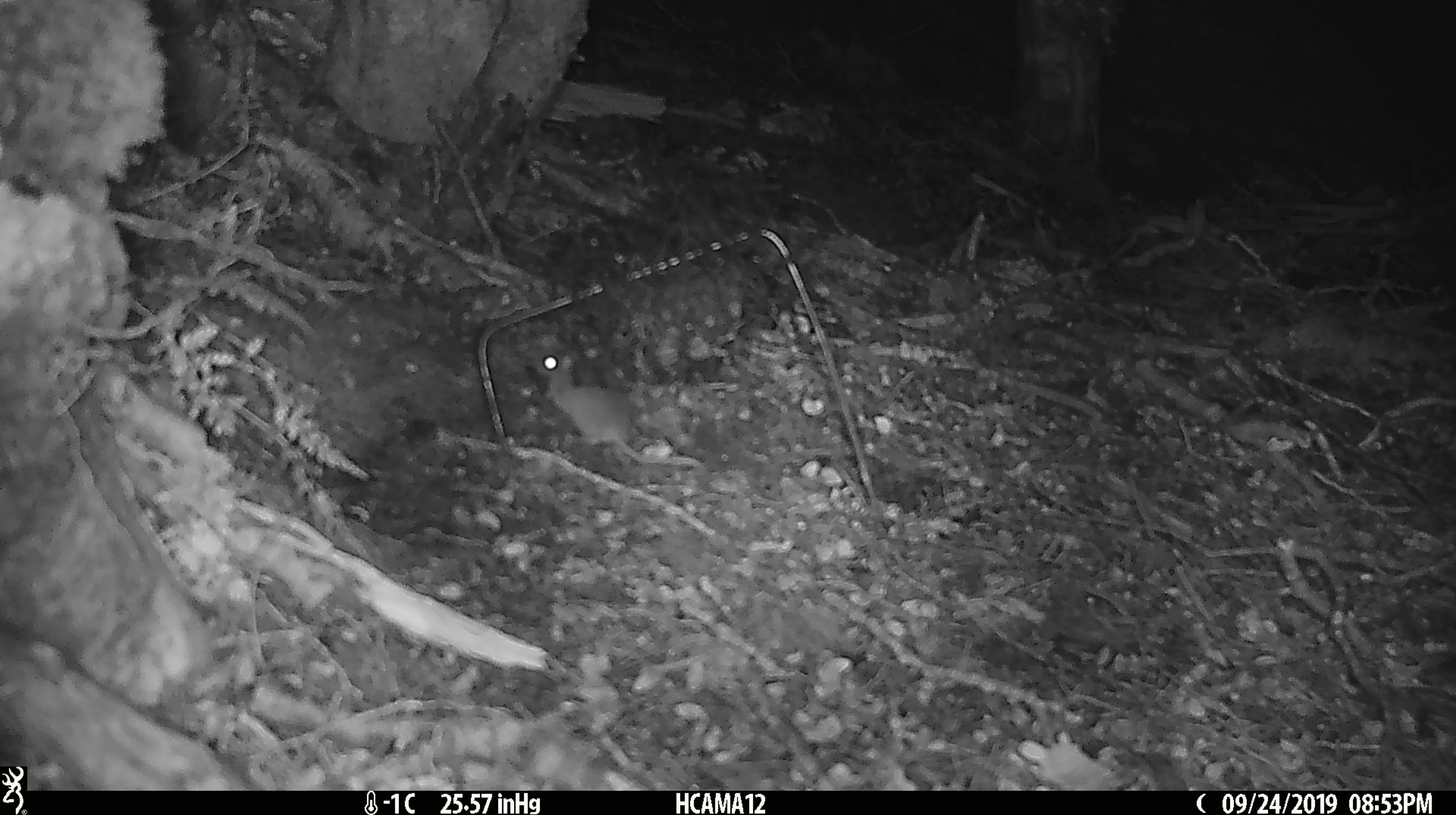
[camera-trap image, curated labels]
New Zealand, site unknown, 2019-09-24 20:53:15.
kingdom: Animalia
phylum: Chordata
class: Mammalia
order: Rodentia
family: Muridae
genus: Mus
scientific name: Mus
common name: mouse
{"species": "mouse (Mus)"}